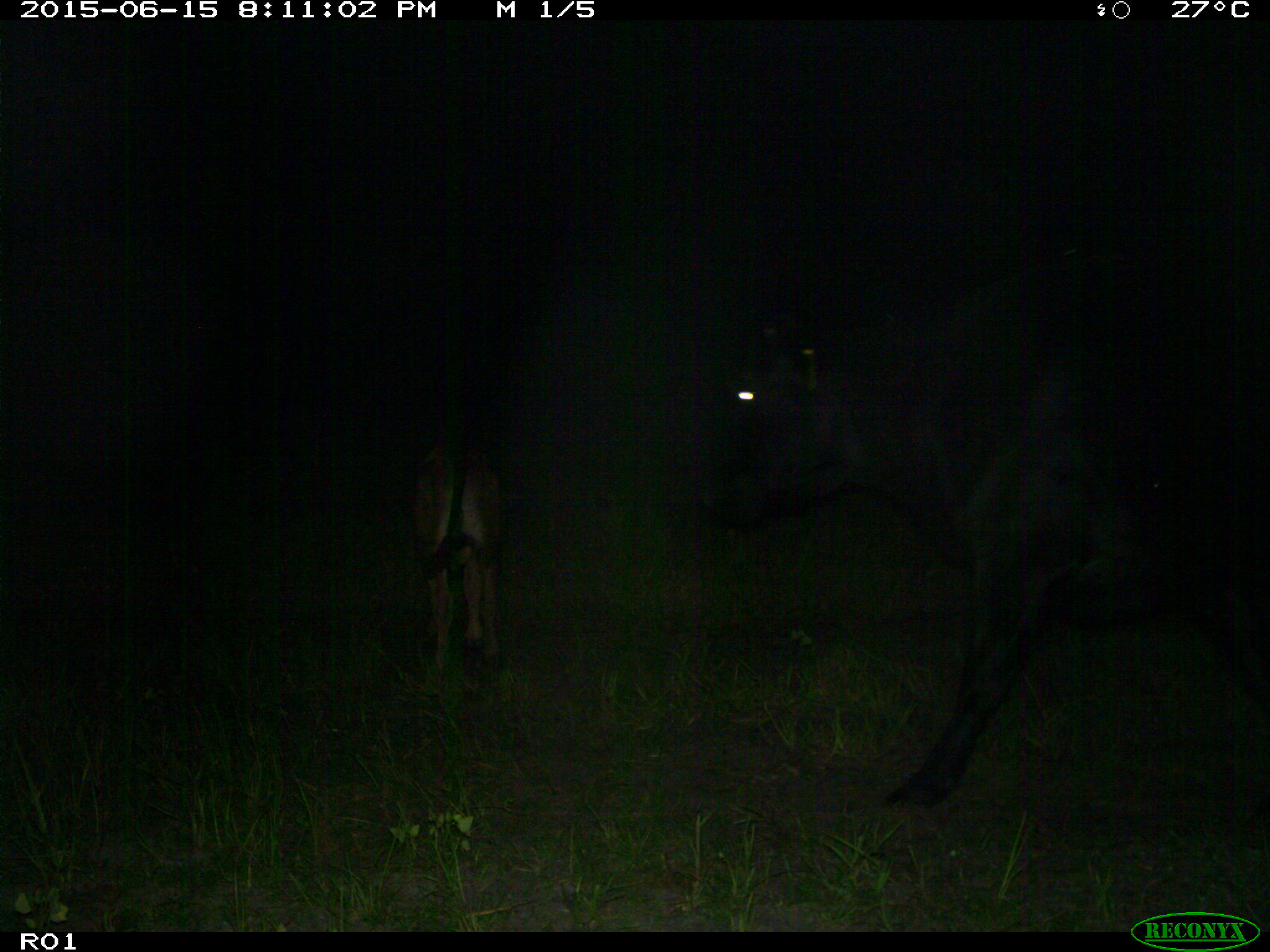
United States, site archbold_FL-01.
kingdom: Animalia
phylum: Chordata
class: Mammalia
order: Artiodactyla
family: Bovidae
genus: Bos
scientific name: Bos taurus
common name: domestic cow